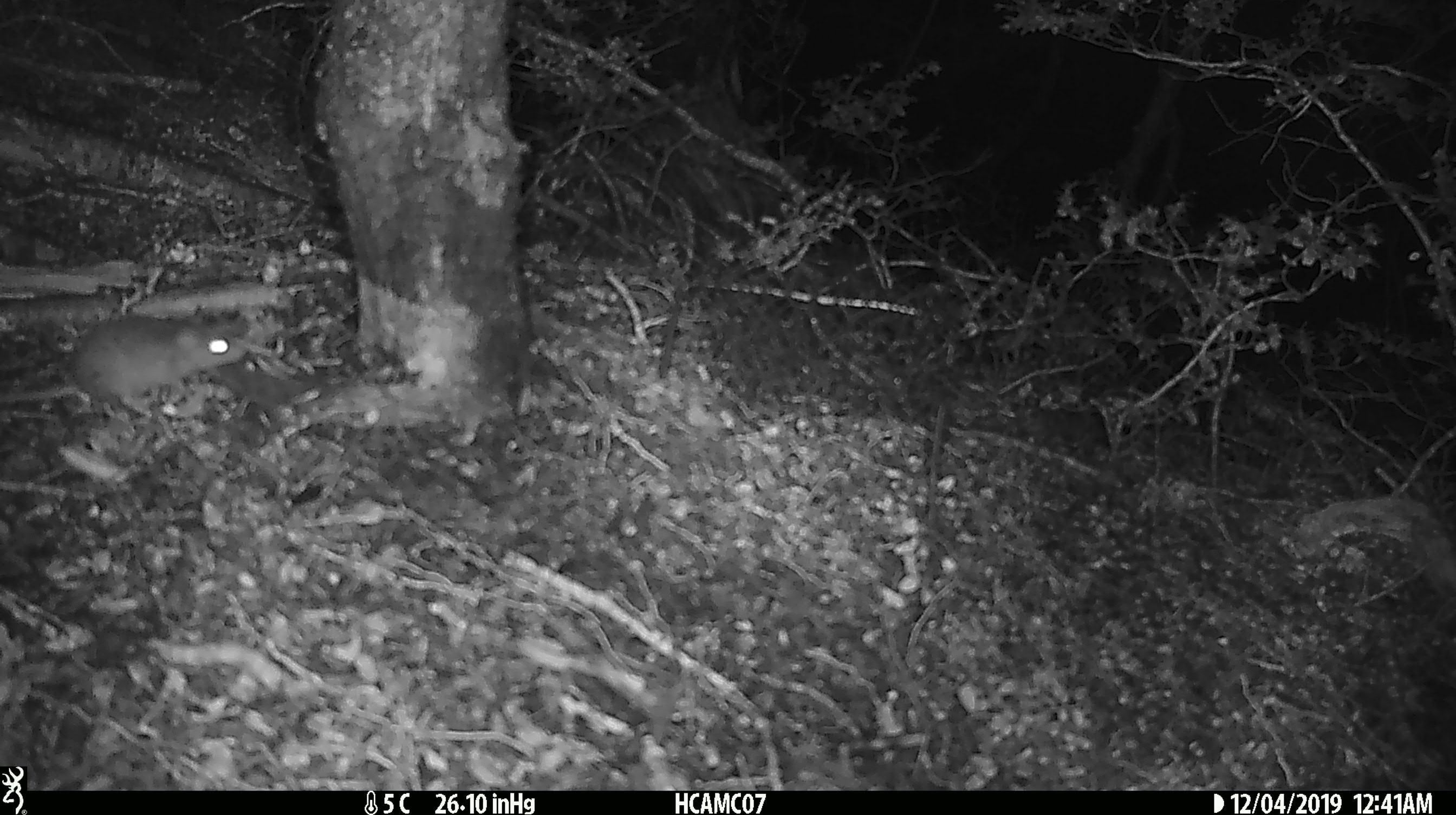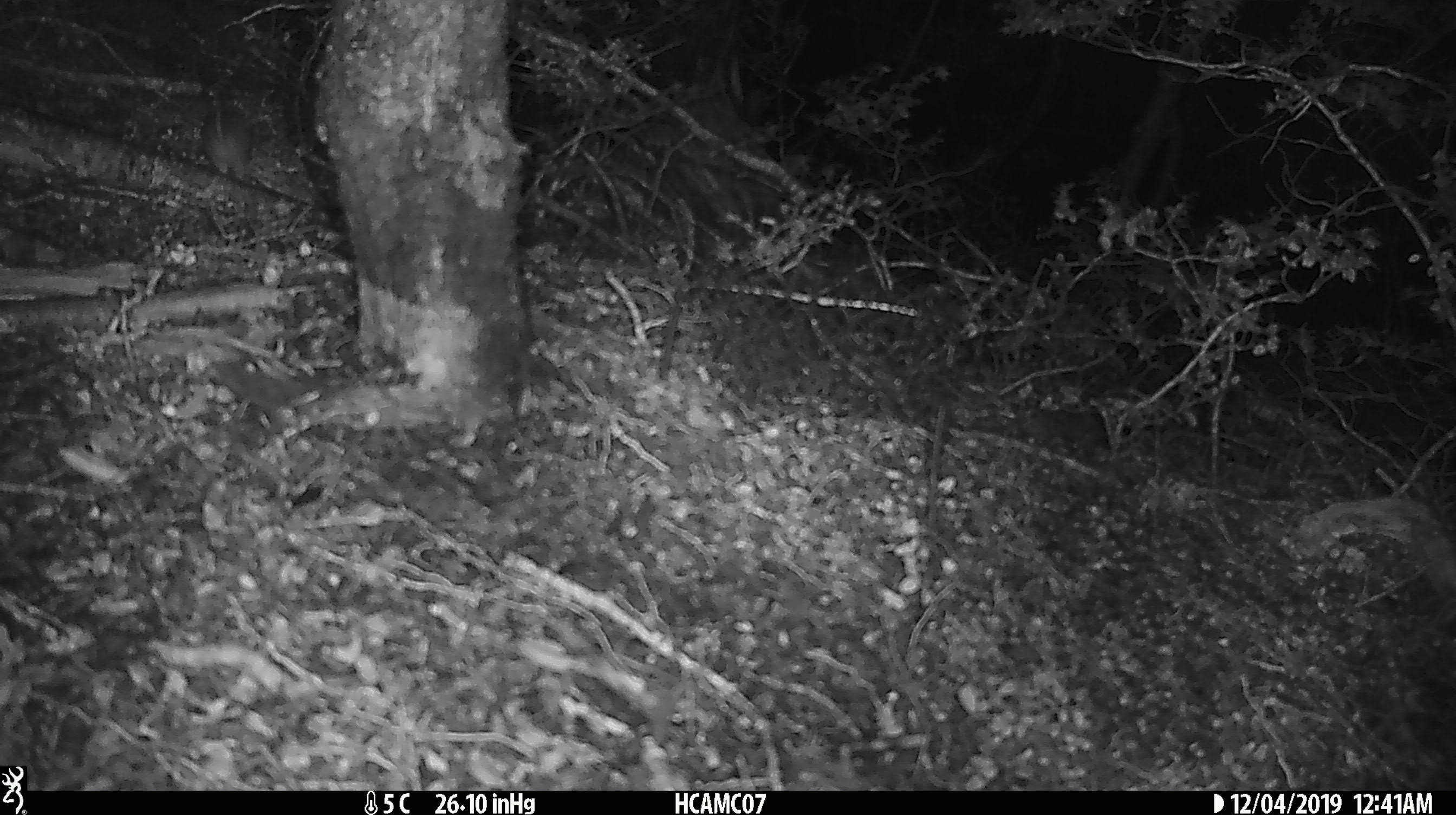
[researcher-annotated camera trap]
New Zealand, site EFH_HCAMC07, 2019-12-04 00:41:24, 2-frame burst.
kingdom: Animalia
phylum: Chordata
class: Mammalia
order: Rodentia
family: Muridae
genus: Mus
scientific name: Mus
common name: mouse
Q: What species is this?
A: Mouse (Mus).